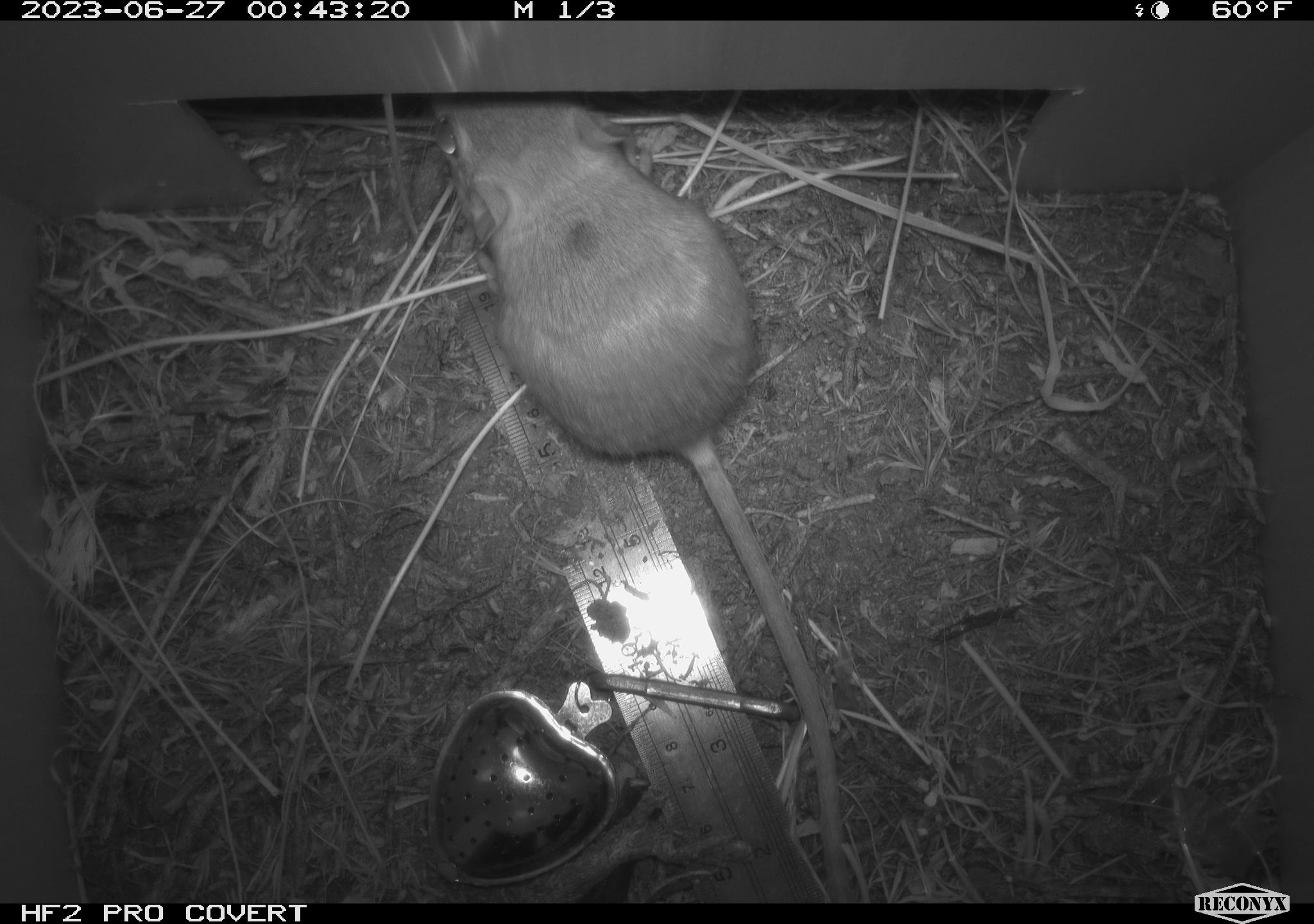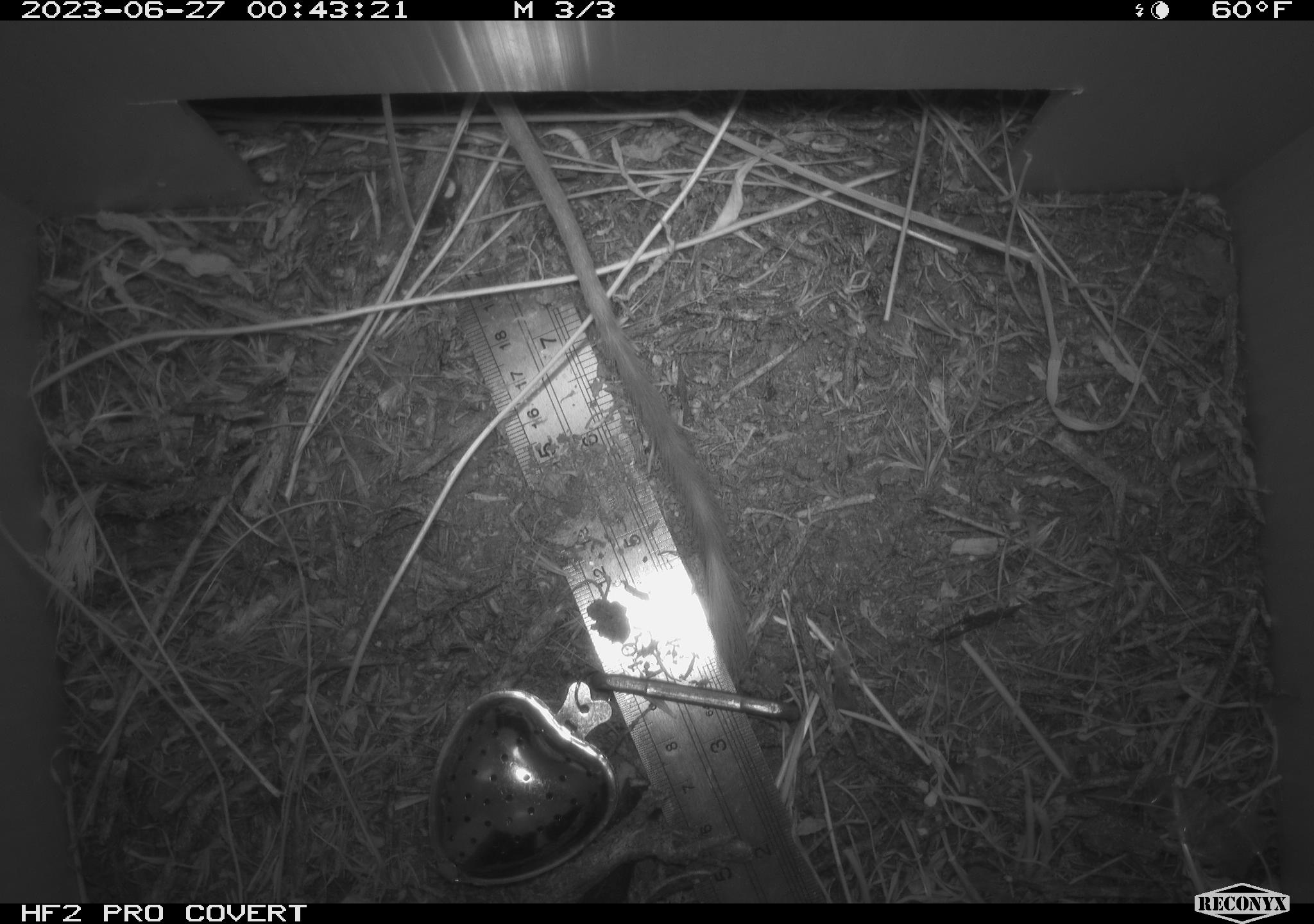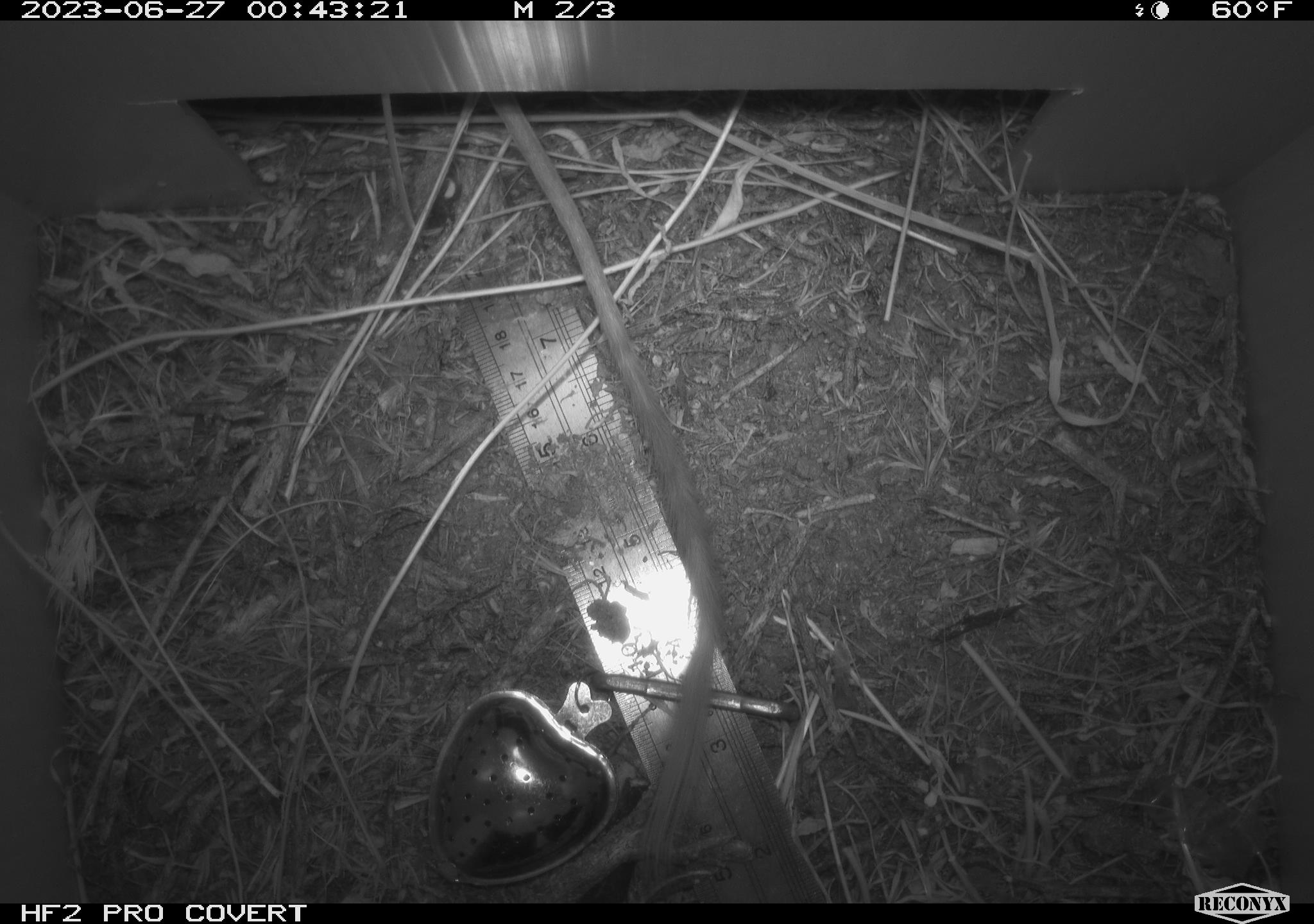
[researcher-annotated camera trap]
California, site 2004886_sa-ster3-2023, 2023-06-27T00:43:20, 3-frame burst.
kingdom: Animalia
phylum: Chordata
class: Mammalia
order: Rodentia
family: Heteromyidae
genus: Dipodomys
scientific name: Dipodomys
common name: kangaroo rats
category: dipodomys species